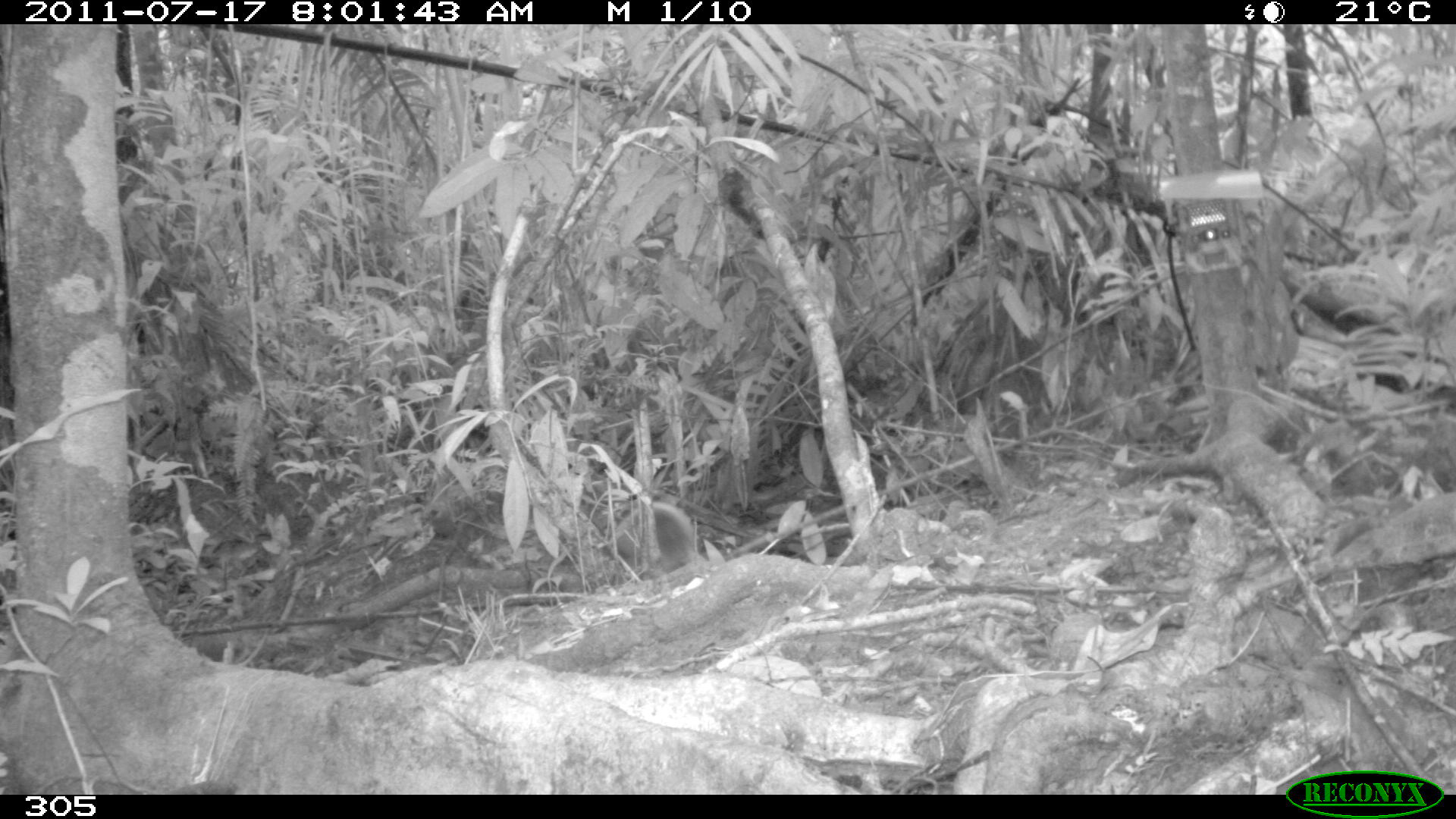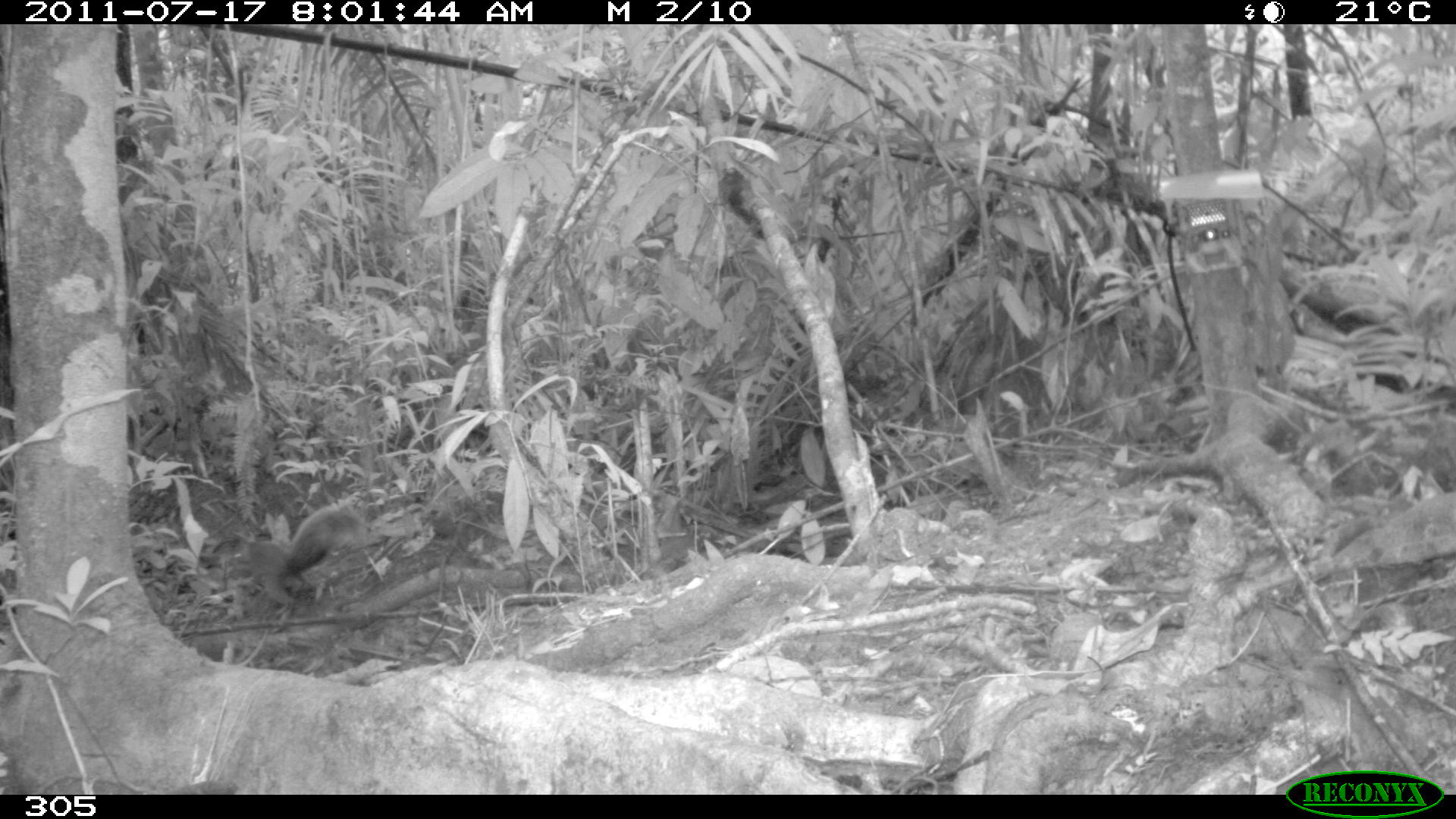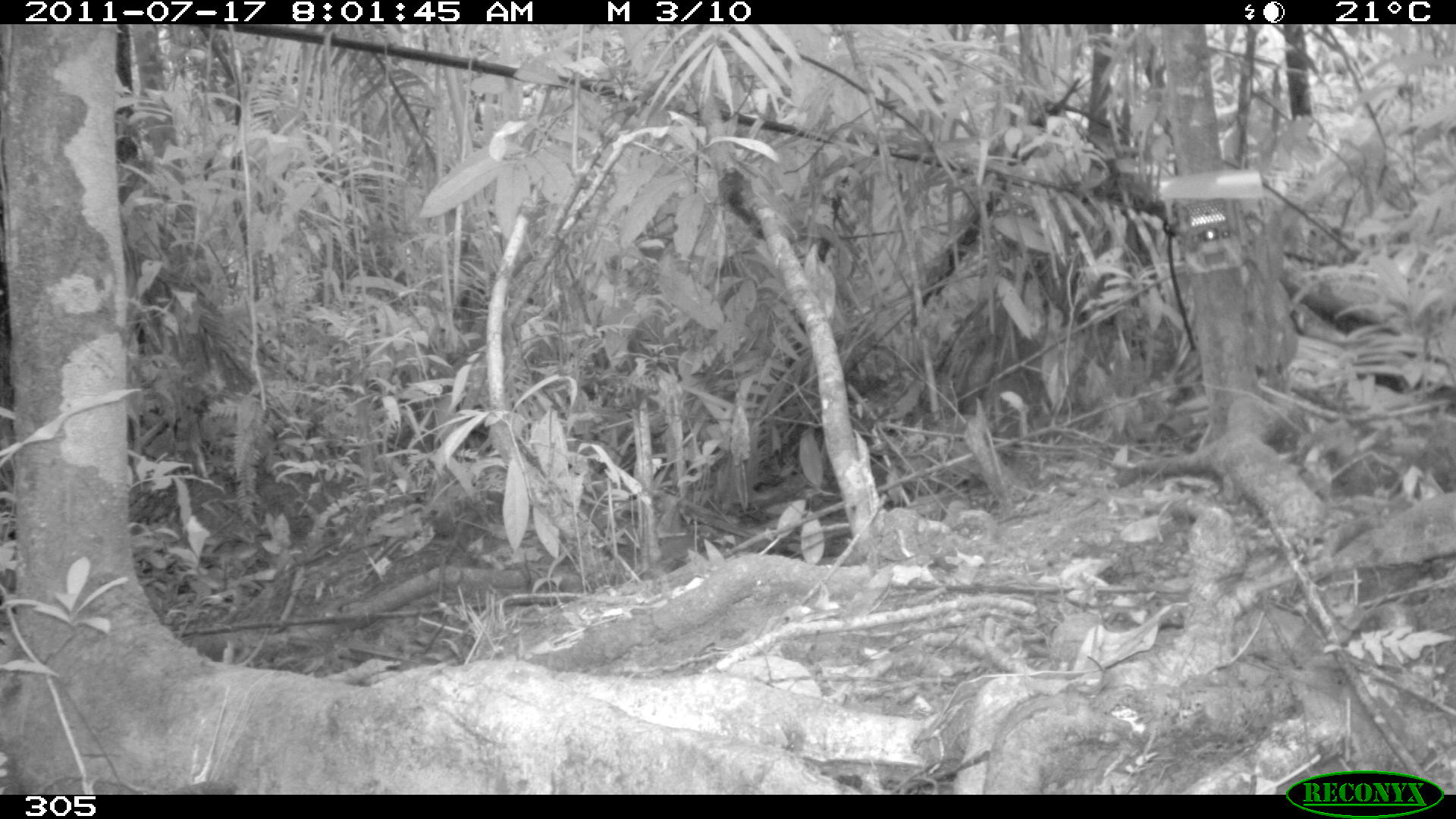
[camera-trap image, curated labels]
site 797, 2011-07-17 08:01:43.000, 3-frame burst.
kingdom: Animalia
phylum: Chordata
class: Mammalia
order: Rodentia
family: Sciuridae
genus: Sciurus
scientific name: Sciurus spadiceus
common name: southern amazon red squirrel